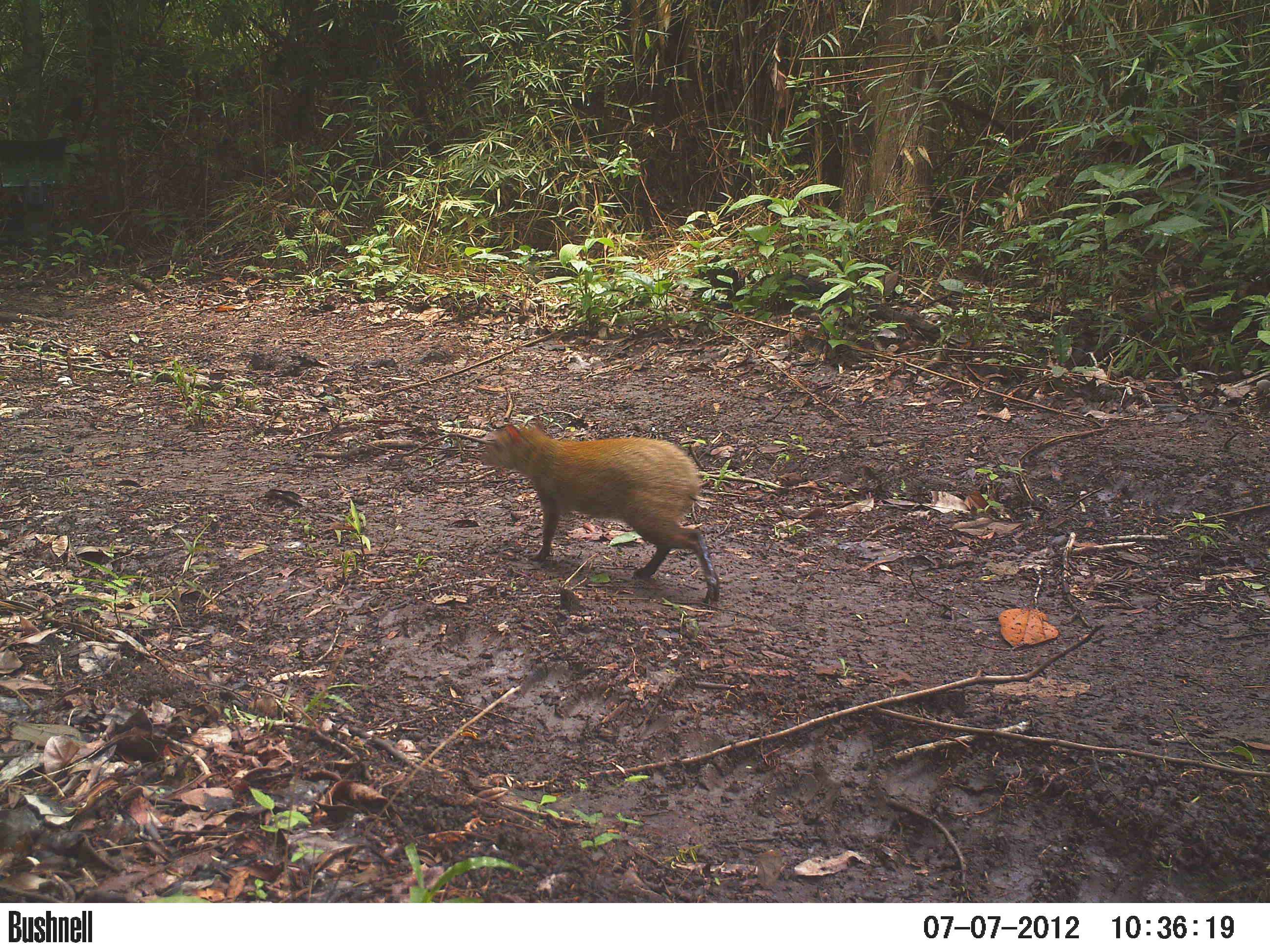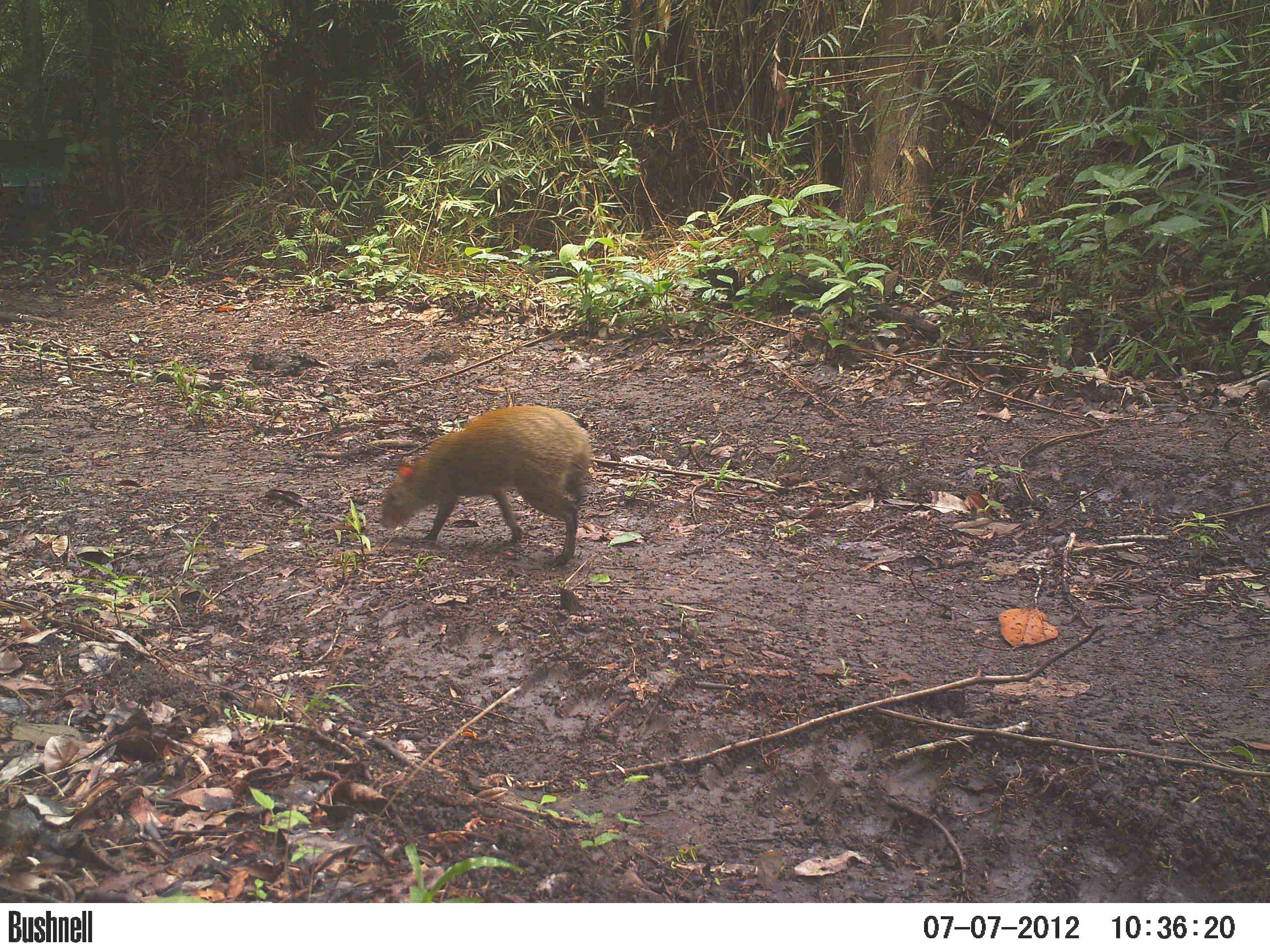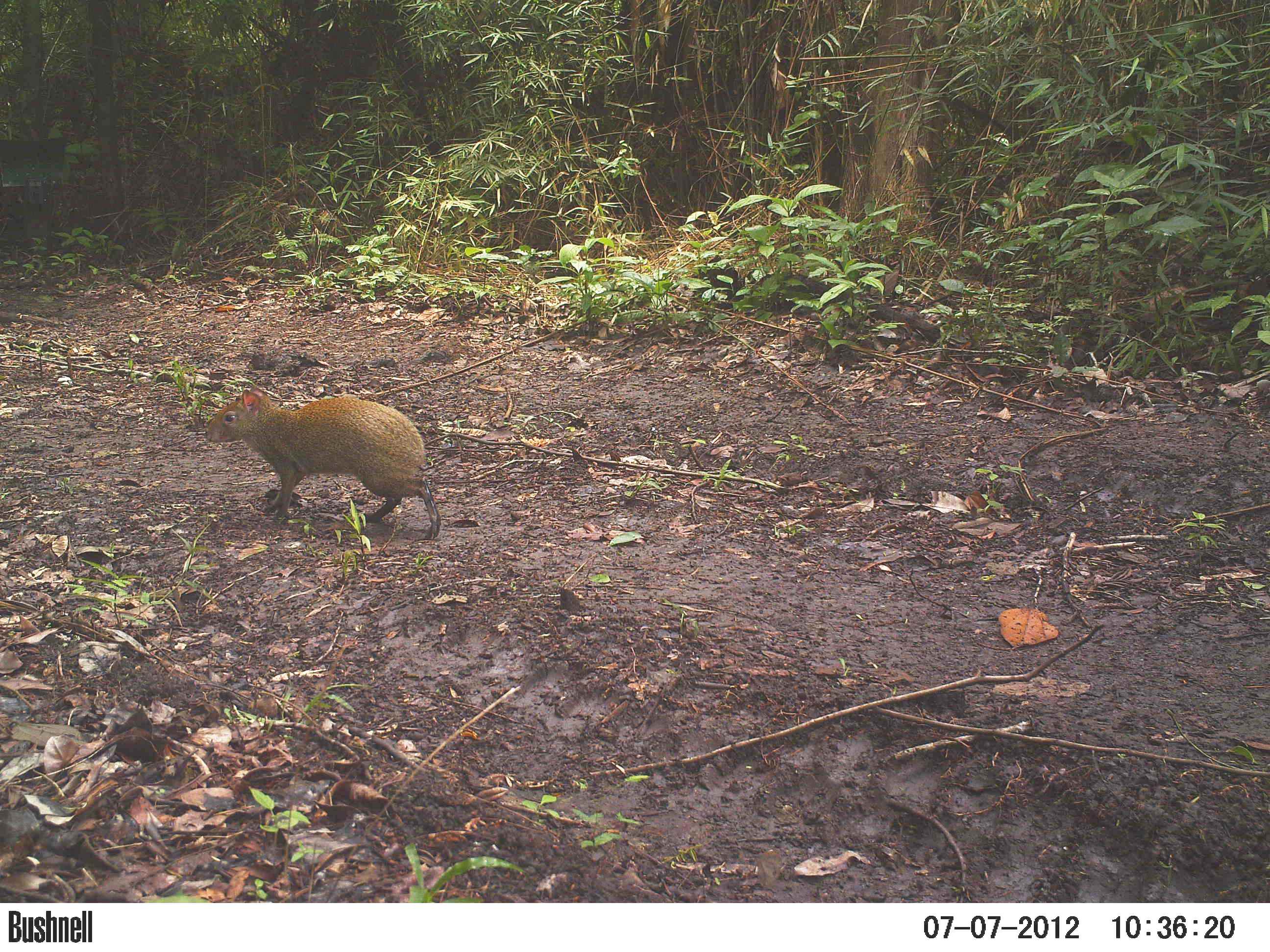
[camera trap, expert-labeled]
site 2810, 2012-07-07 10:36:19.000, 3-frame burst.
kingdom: Animalia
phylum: Chordata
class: Mammalia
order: Rodentia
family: Dasyproctidae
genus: Dasyprocta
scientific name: Dasyprocta punctata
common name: central american agouti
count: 1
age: adult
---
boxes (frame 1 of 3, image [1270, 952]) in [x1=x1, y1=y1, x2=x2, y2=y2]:
dasyprocta punctata: [x1=478, y1=424, x2=723, y2=604]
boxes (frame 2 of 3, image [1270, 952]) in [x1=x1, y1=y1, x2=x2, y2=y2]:
dasyprocta punctata: [x1=379, y1=404, x2=592, y2=567]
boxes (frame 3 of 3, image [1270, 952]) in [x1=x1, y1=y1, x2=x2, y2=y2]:
dasyprocta punctata: [x1=206, y1=385, x2=441, y2=541]